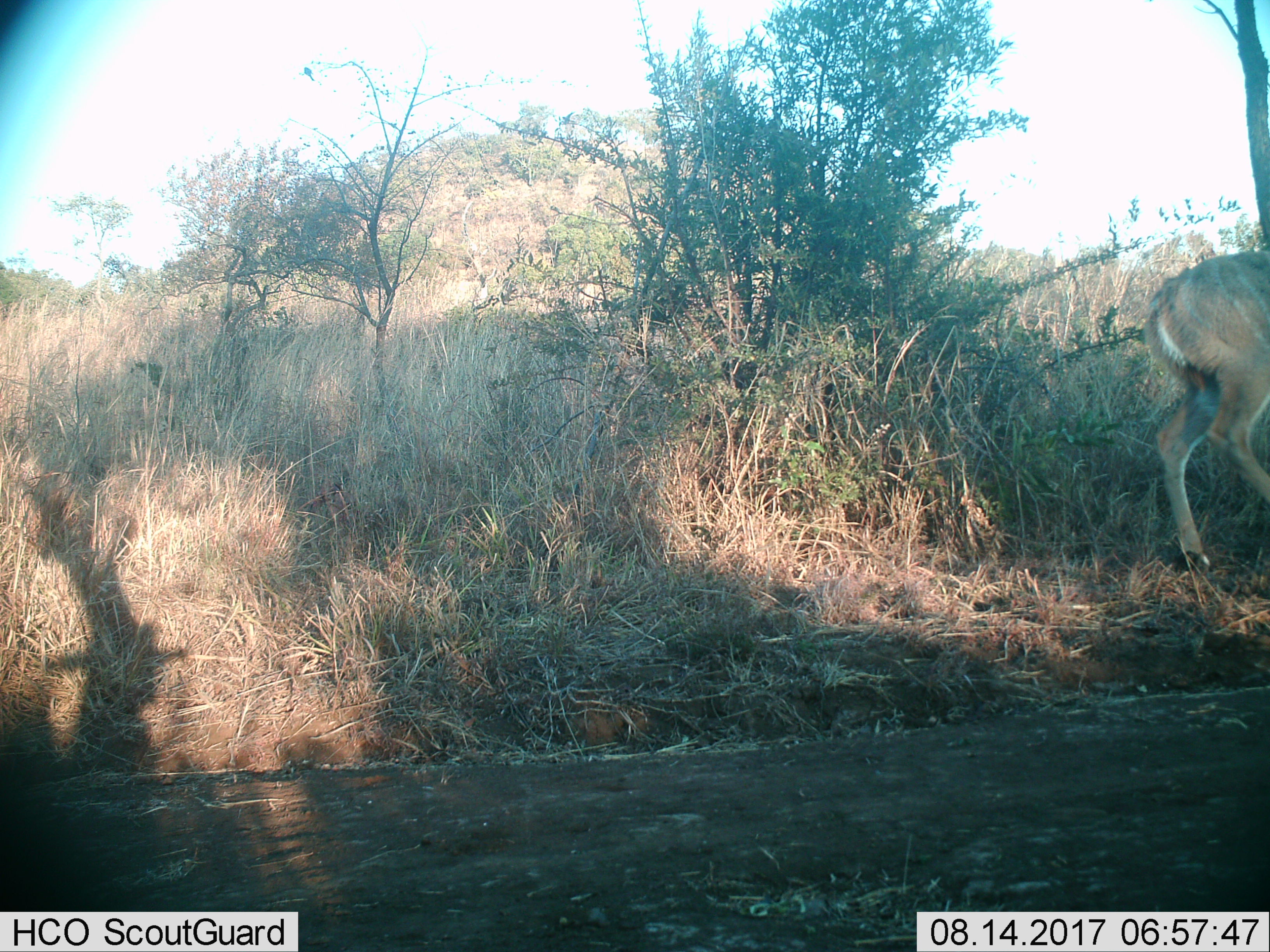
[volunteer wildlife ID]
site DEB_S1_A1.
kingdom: Animalia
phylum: Chordata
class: Mammalia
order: Artiodactyla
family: Bovidae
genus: Tragelaphus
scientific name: Tragelaphus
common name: kudu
Kudu (Tragelaphus), count 1. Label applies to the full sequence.